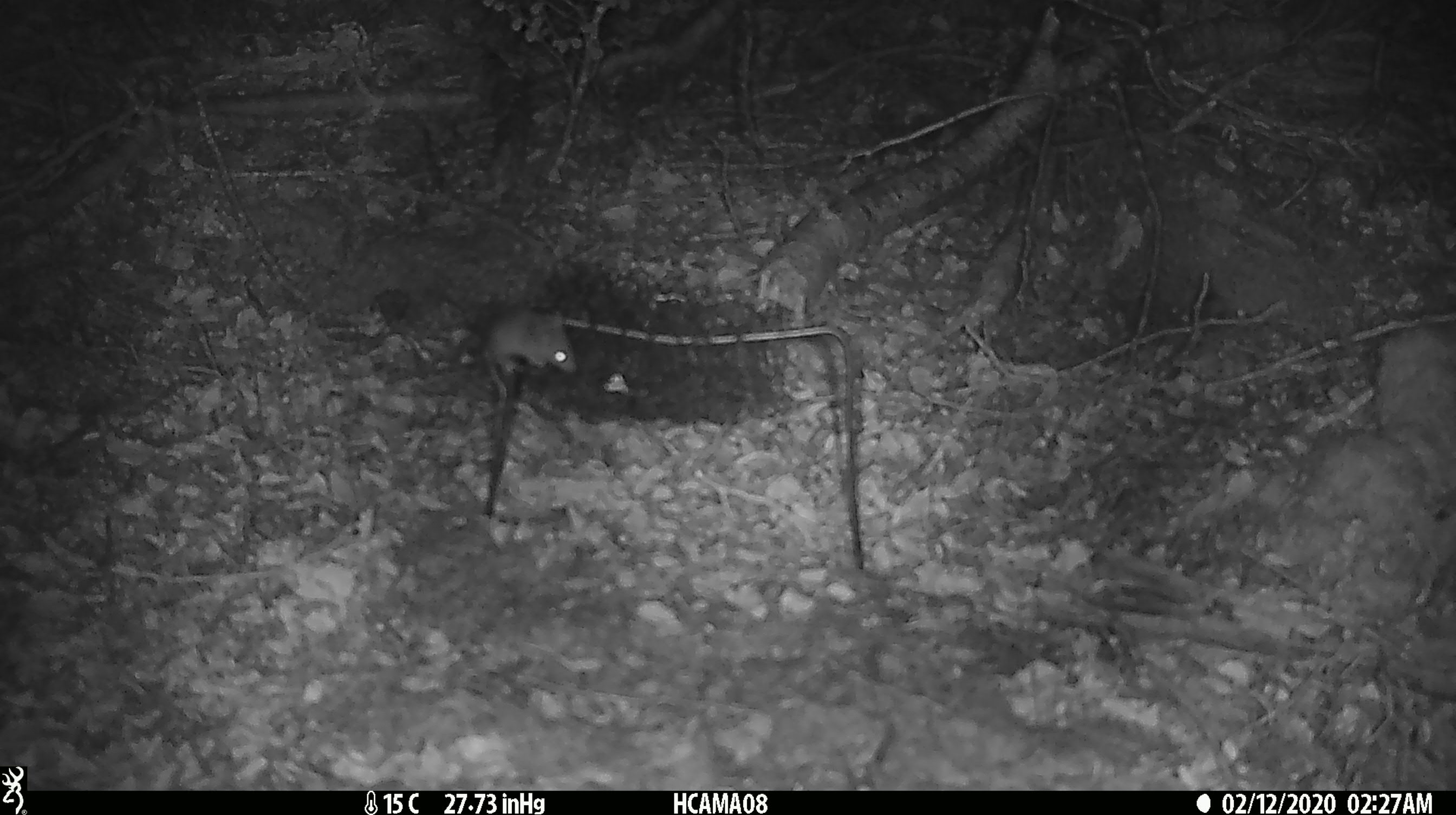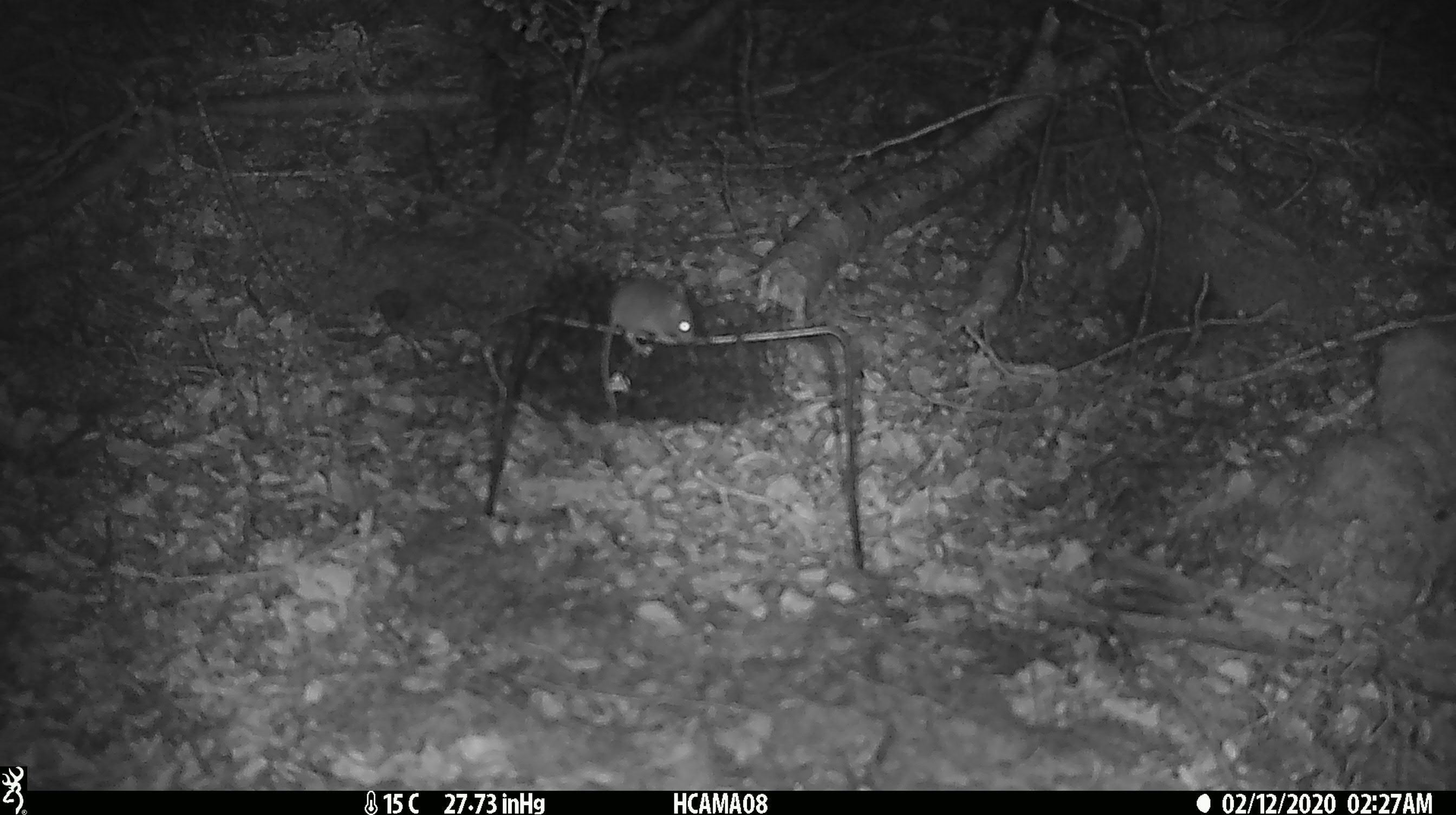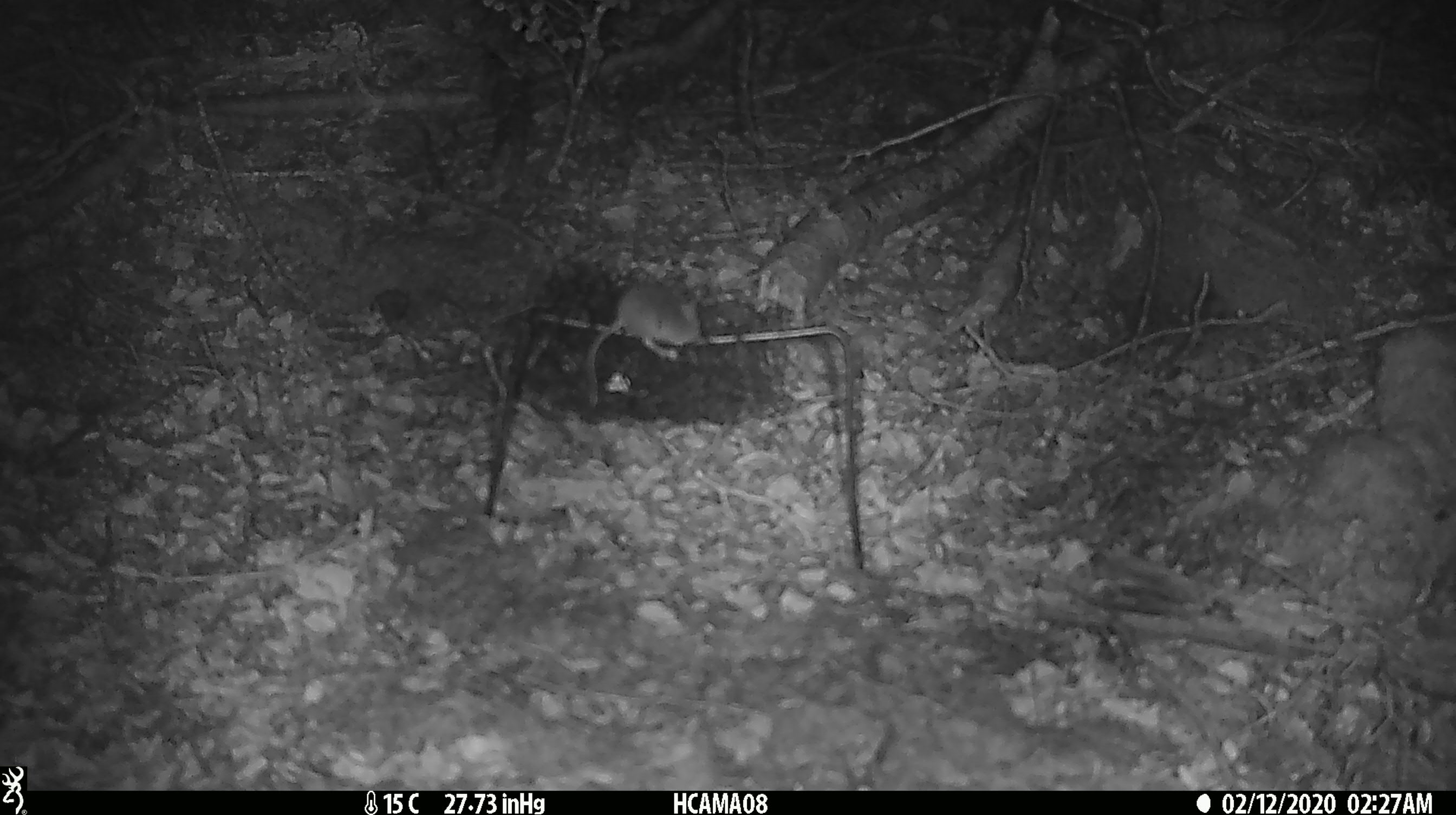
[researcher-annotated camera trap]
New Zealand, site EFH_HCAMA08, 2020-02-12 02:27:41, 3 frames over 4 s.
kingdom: Animalia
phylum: Chordata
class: Mammalia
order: Rodentia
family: Muridae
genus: Mus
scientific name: Mus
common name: mouse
Mouse (Mus).